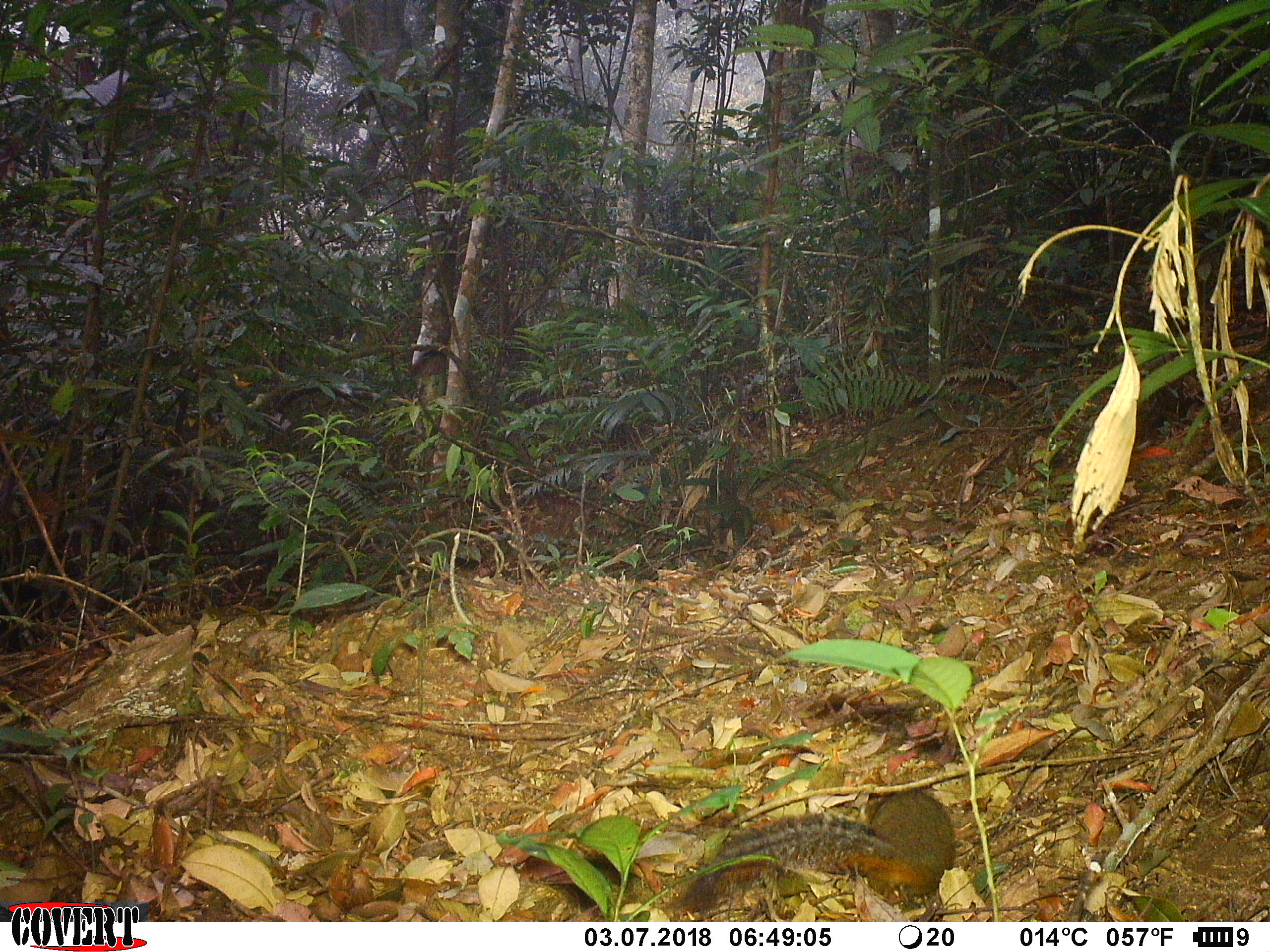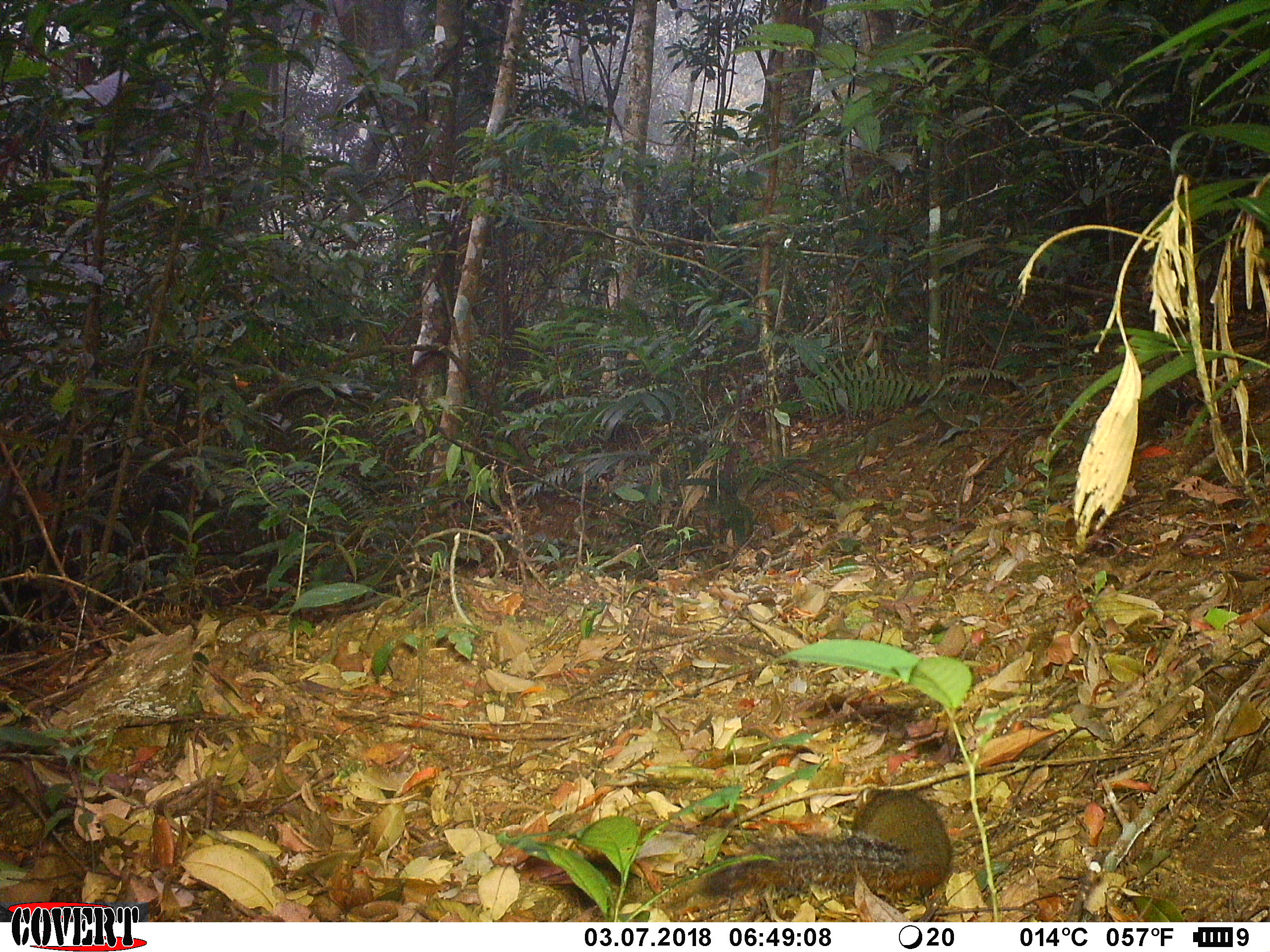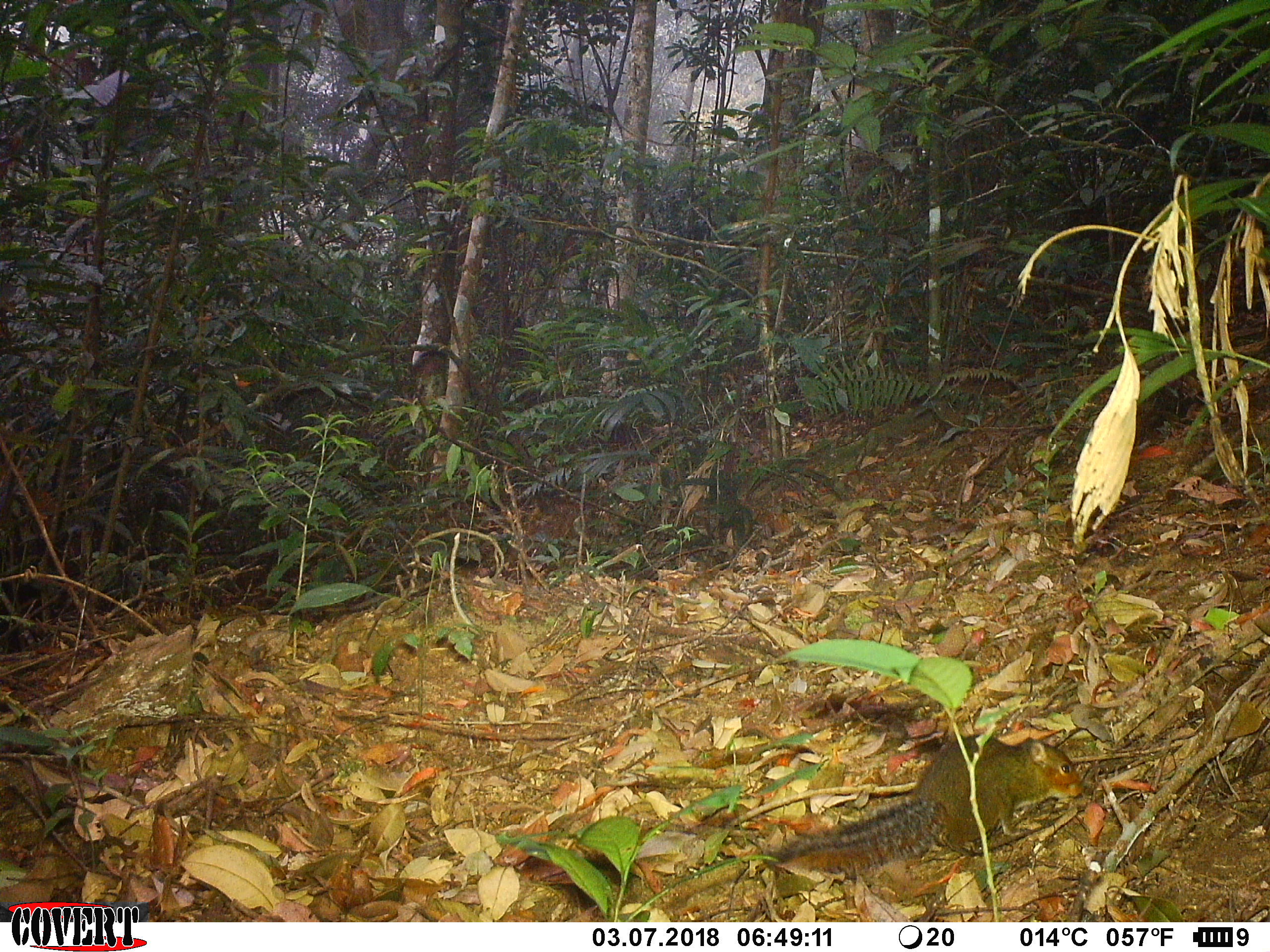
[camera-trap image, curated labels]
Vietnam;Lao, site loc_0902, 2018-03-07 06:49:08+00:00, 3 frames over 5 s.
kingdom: Animalia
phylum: Chordata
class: Mammalia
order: Rodentia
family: Sciuridae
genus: Dremomys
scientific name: Dremomys rufigenis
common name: red-cheeked squirrel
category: red cheeked squirrel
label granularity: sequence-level